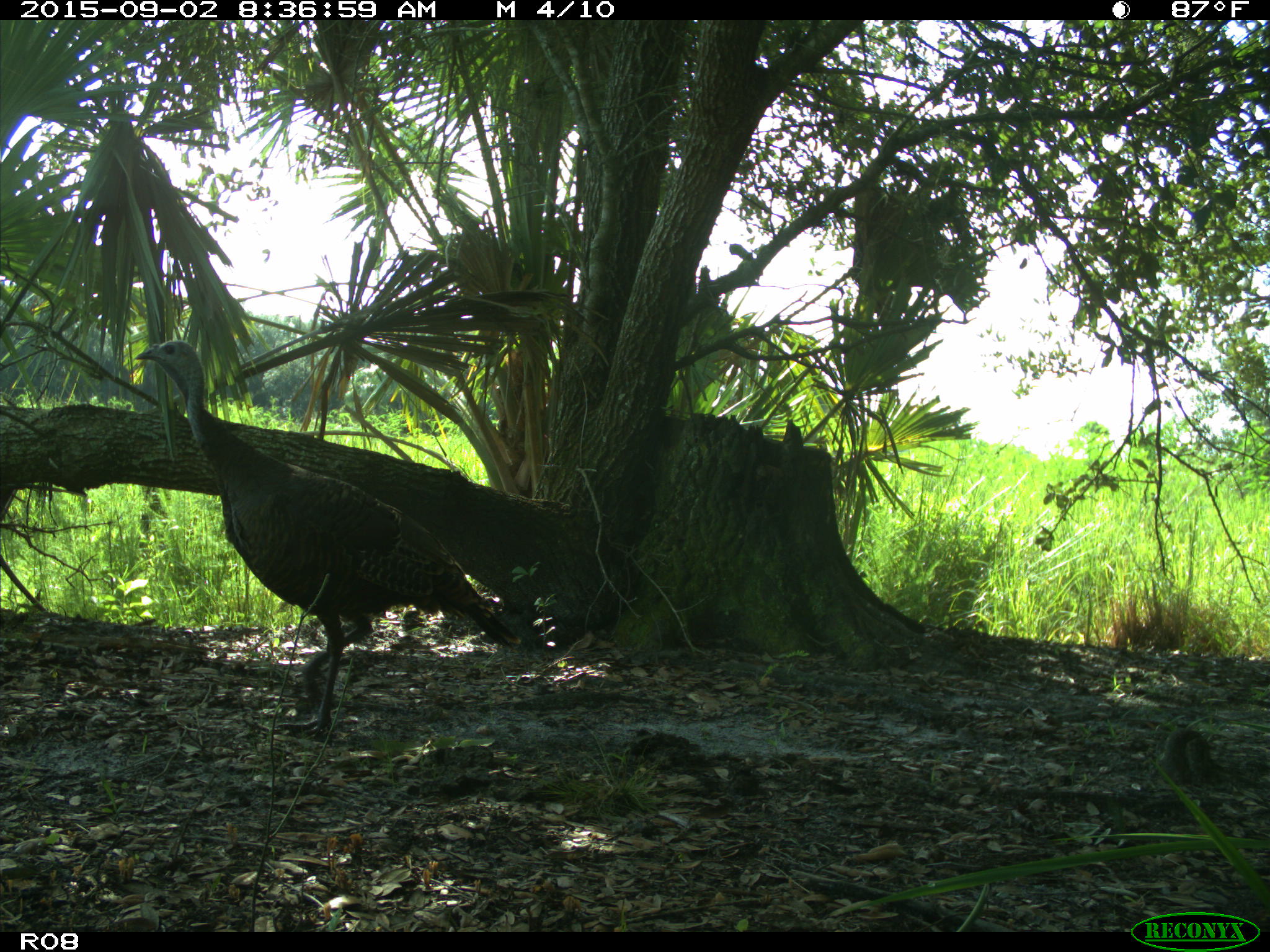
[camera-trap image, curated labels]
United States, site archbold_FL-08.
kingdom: Animalia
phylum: Chordata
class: Aves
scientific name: Aves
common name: birds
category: unidentified bird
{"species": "unidentified bird (birds) (Aves)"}